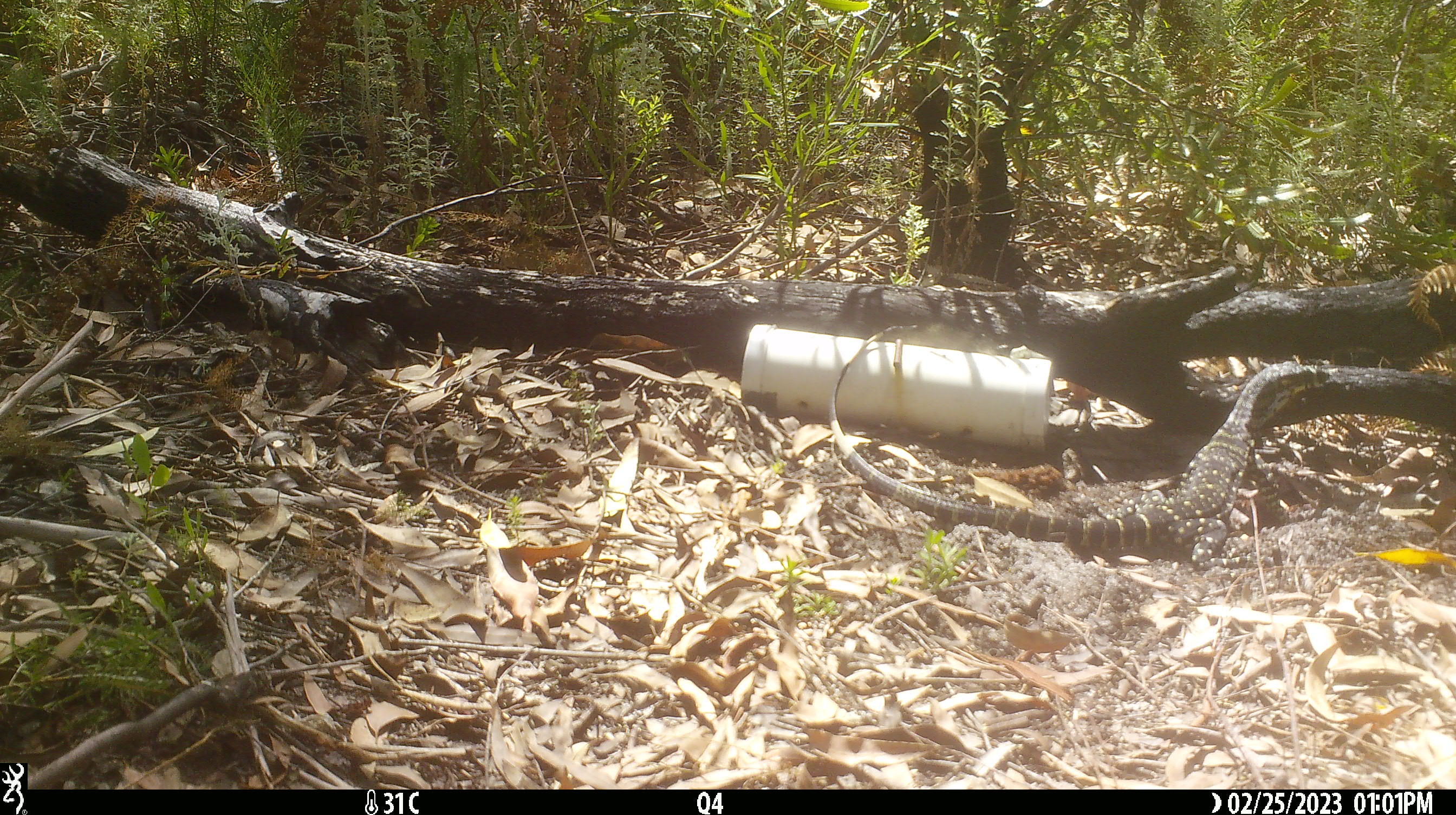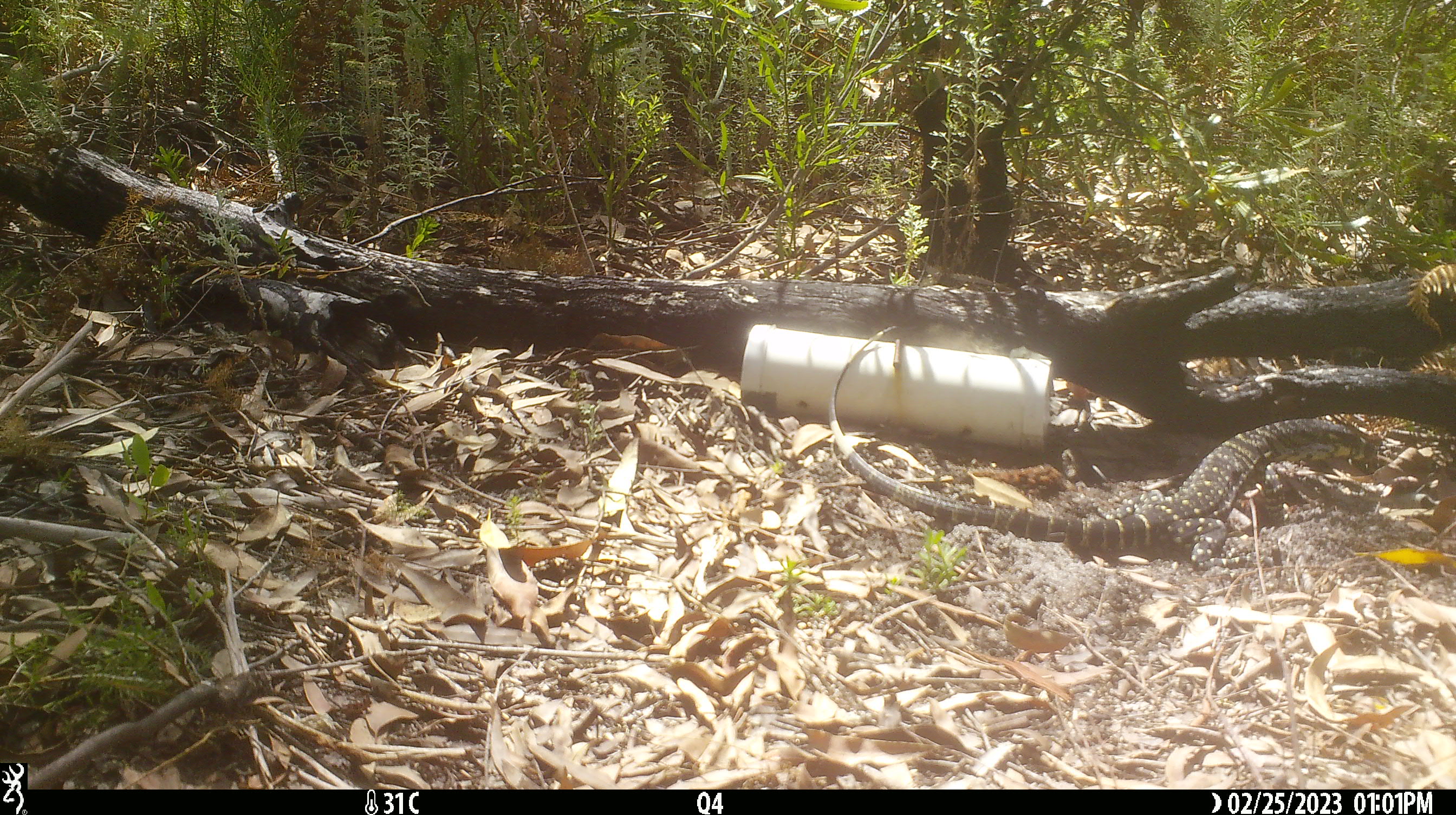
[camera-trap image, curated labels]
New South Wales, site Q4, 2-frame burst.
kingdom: Animalia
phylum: Chordata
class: Reptilia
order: Squamata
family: Varanidae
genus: Varanus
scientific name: Varanus varius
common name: lace monitor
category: goanna